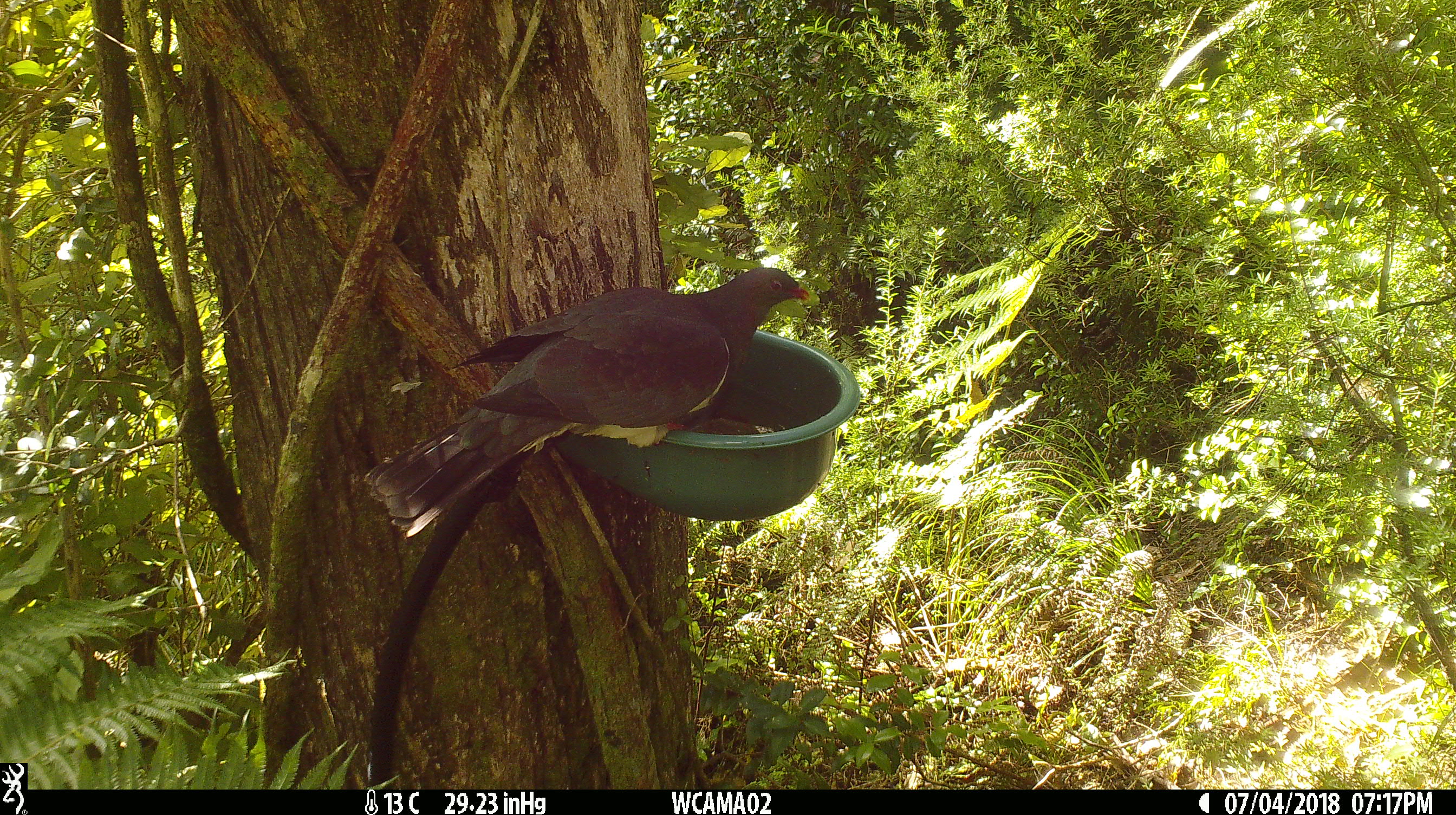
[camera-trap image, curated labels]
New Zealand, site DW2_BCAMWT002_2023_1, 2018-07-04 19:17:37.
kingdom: Animalia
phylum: Chordata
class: Aves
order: Columbiformes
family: Columbidae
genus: Hemiphaga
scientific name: Hemiphaga novaeseelandiae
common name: new zealand pigeon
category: kereru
Kereru (new zealand pigeon) (Hemiphaga novaeseelandiae).